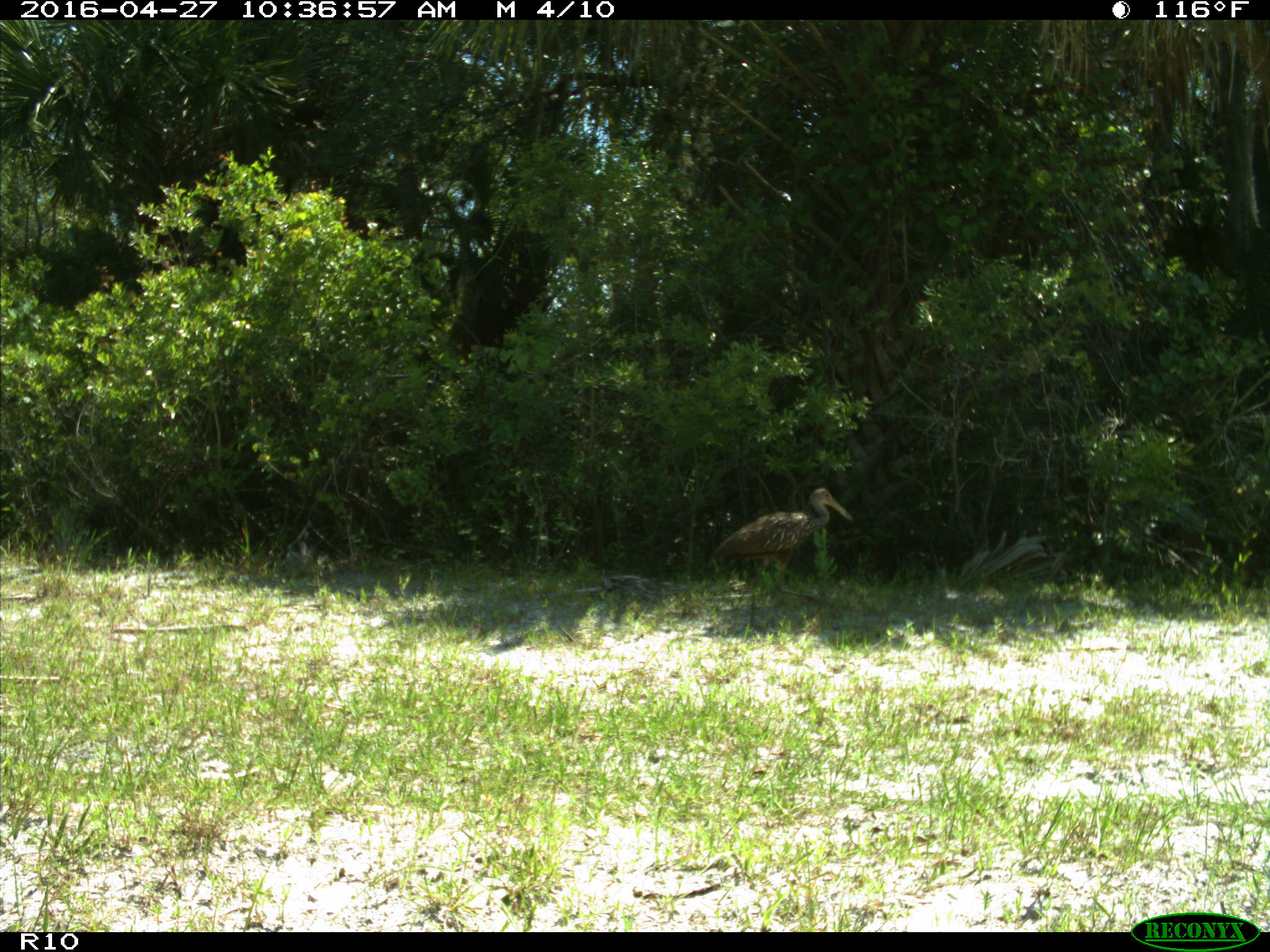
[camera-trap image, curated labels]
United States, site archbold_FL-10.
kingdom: Animalia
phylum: Chordata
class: Aves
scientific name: Aves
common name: birds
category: unidentified bird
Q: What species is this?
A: Unidentified bird (birds) (Aves).